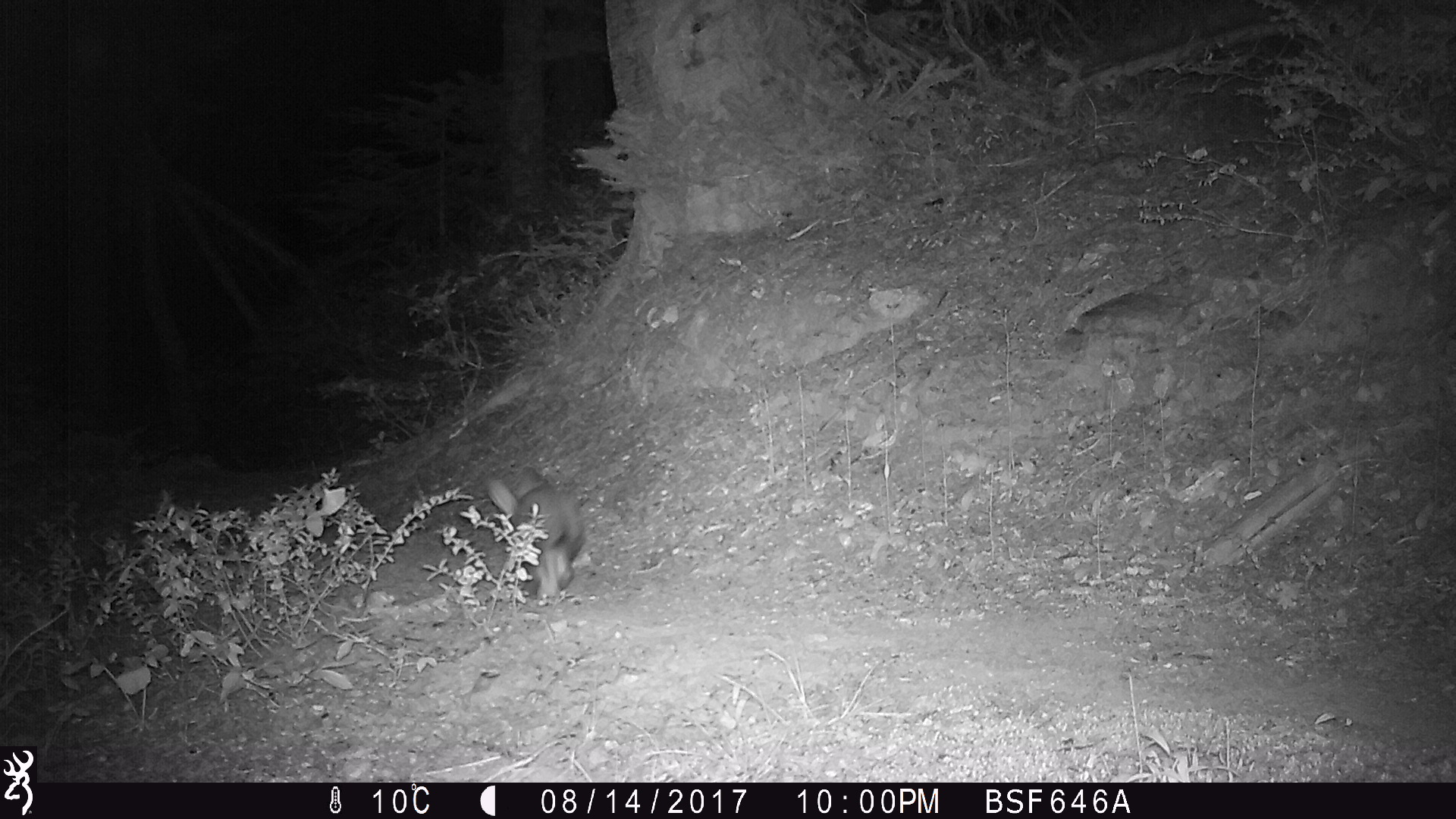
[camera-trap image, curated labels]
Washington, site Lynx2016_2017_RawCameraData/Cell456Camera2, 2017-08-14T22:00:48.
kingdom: Animalia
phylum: Chordata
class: Mammalia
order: Lagomorpha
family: Leporidae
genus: Lepus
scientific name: Lepus americanus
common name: snowshoe hare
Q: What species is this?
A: Lepus americanus (snowshoe hare).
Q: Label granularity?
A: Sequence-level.